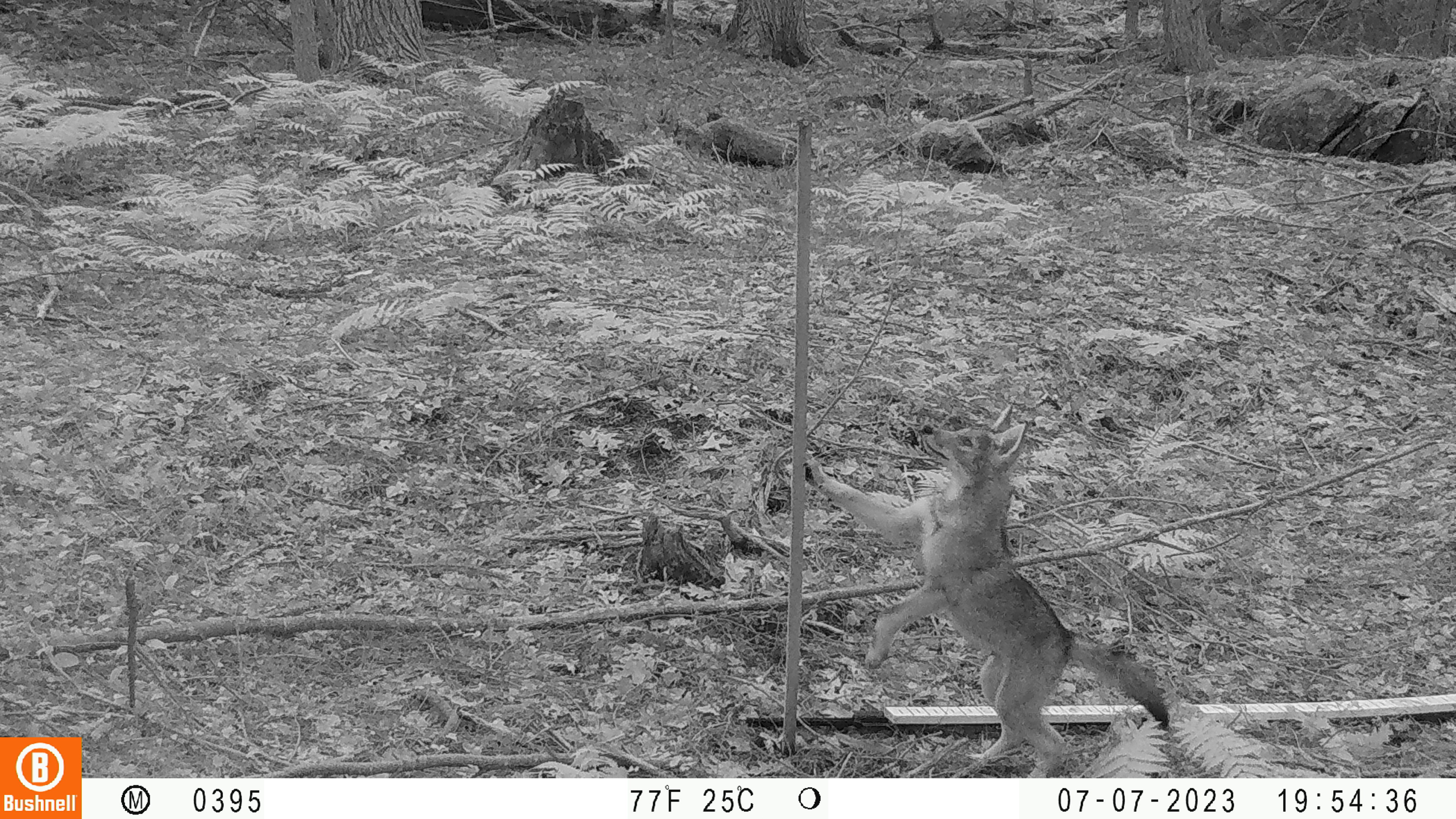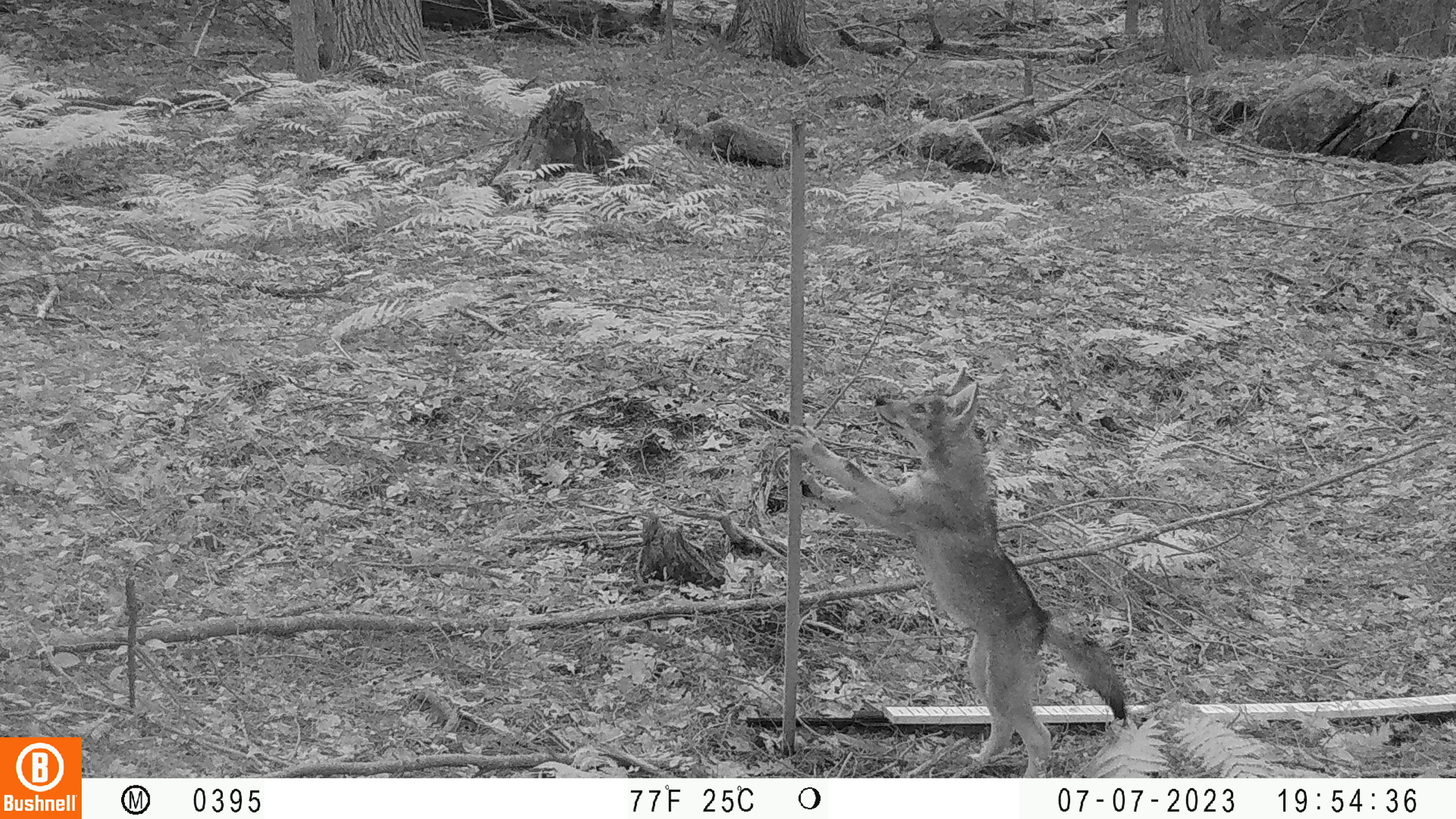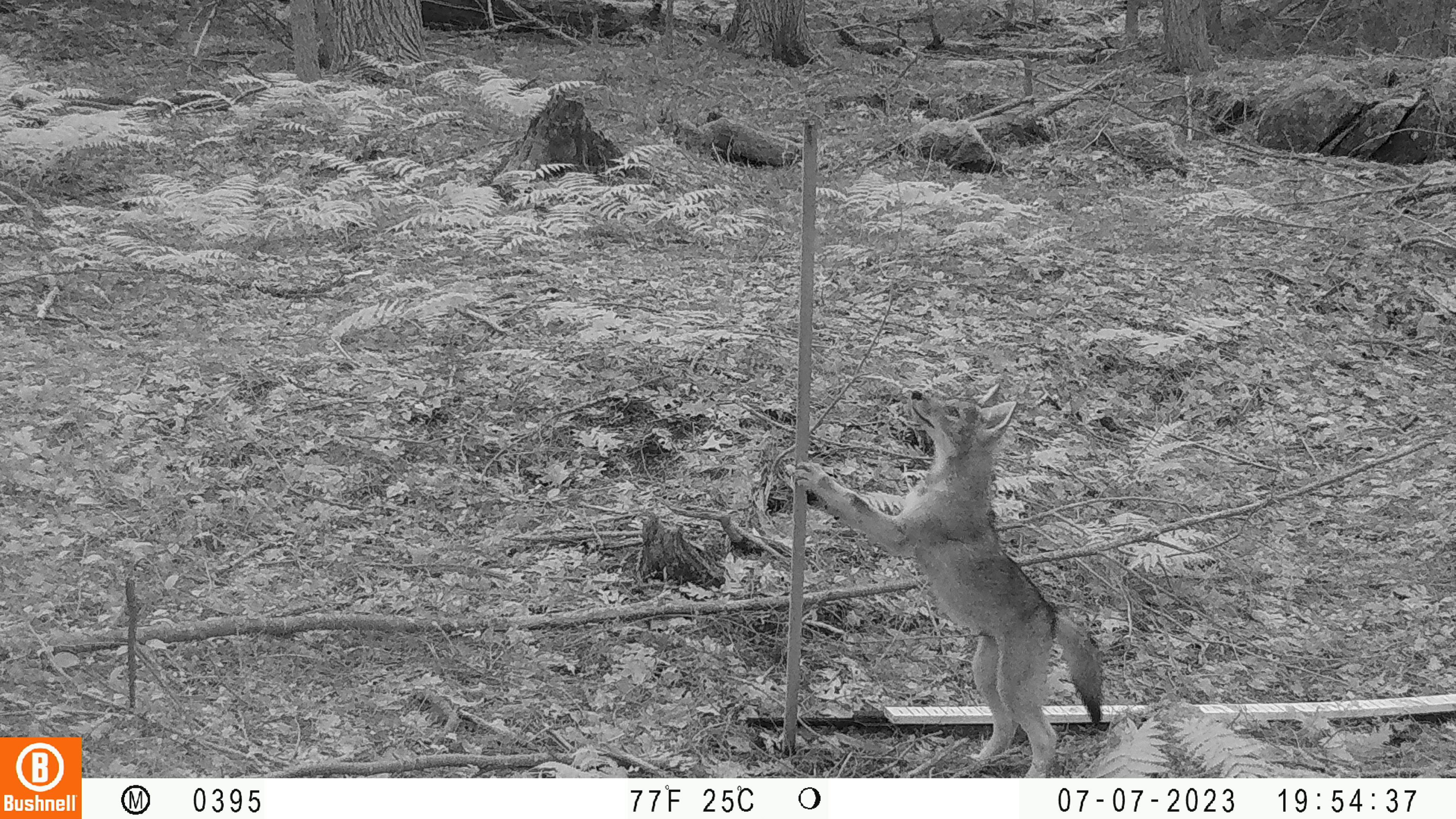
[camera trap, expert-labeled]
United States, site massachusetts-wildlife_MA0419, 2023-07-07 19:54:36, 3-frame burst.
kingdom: Animalia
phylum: Chordata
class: Mammalia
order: Carnivora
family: Canidae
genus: Urocyon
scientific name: Urocyon cinereoargenteus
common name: gray fox